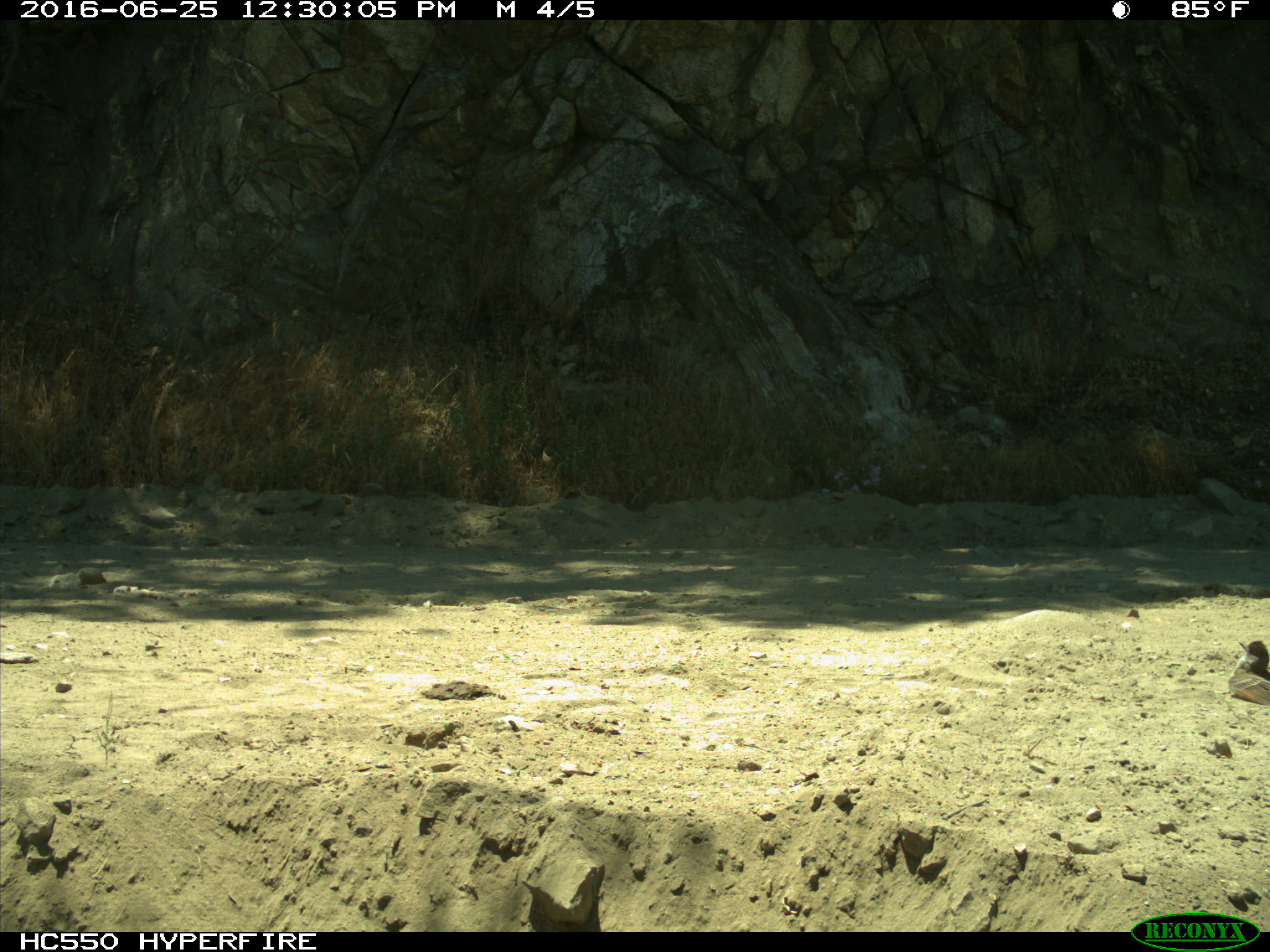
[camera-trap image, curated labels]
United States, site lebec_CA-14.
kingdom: Animalia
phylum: Chordata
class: Aves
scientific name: Aves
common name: birds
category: unidentified bird